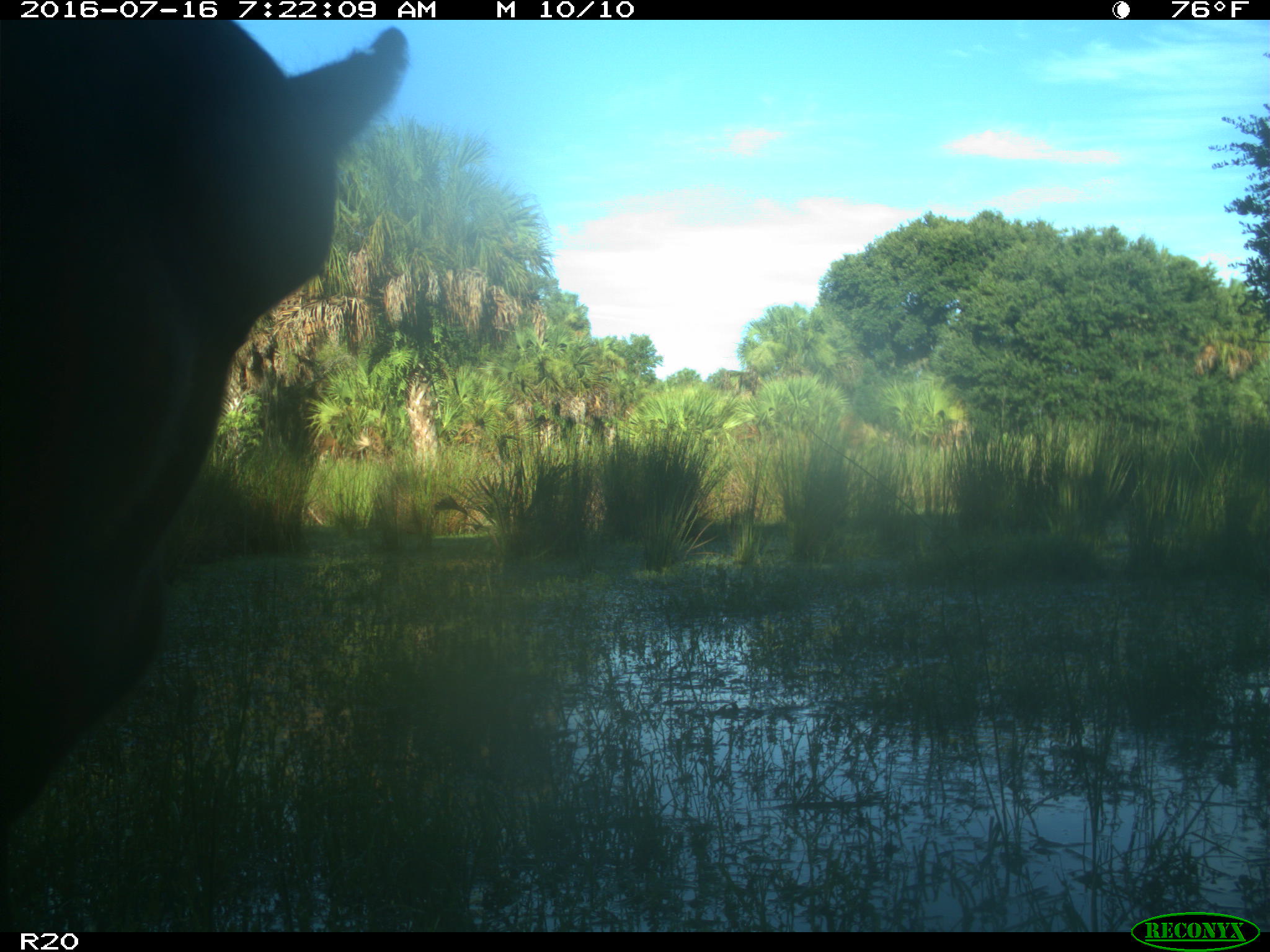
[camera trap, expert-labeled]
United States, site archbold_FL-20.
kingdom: Animalia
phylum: Chordata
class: Mammalia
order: Artiodactyla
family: Bovidae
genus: Bos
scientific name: Bos taurus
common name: domestic cow